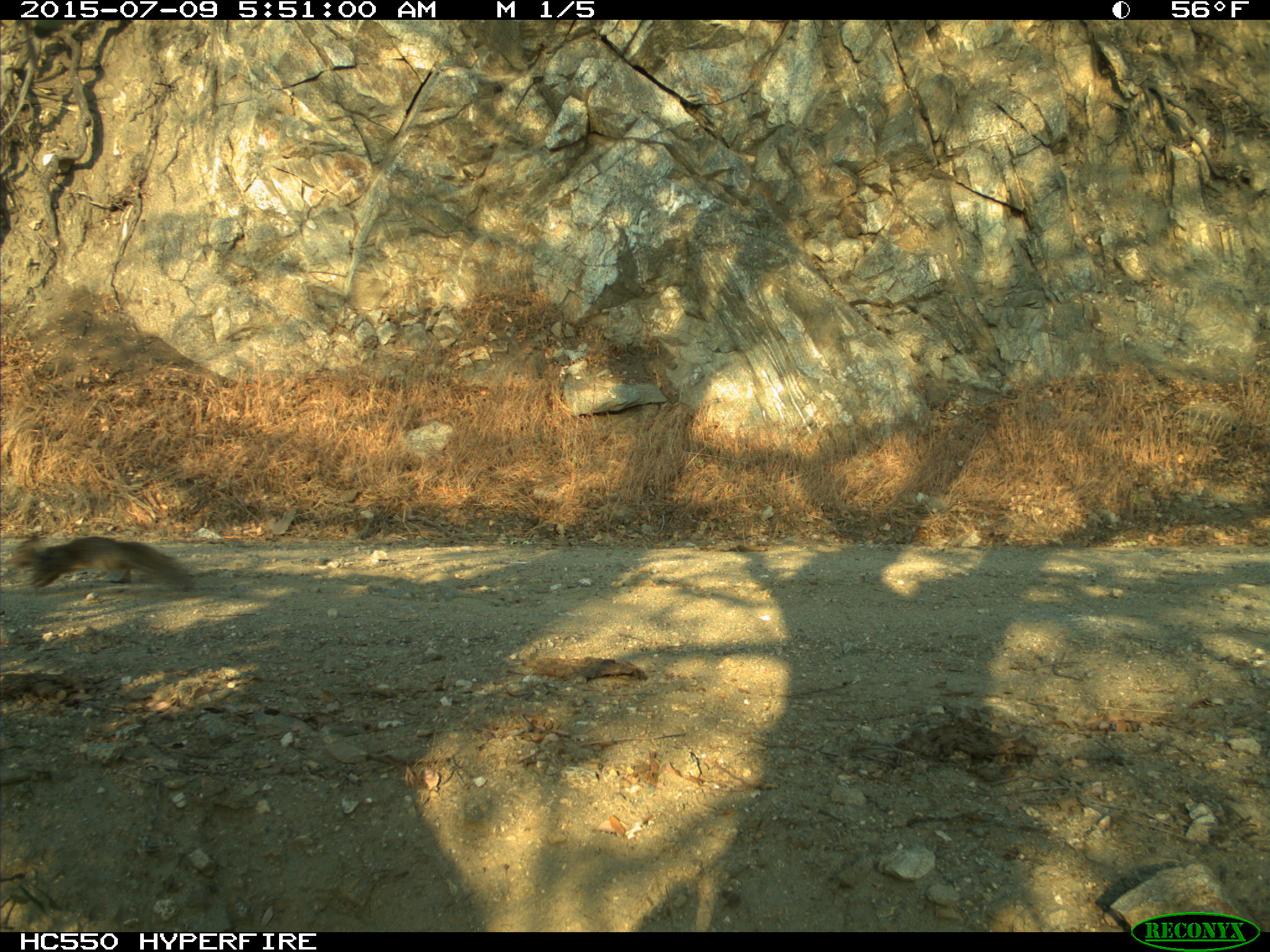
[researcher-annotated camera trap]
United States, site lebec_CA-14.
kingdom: Animalia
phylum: Chordata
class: Mammalia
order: Rodentia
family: Sciuridae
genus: Otospermophilus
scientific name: Otospermophilus beecheyi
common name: california ground squirrel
Otospermophilus beecheyi (california ground squirrel).